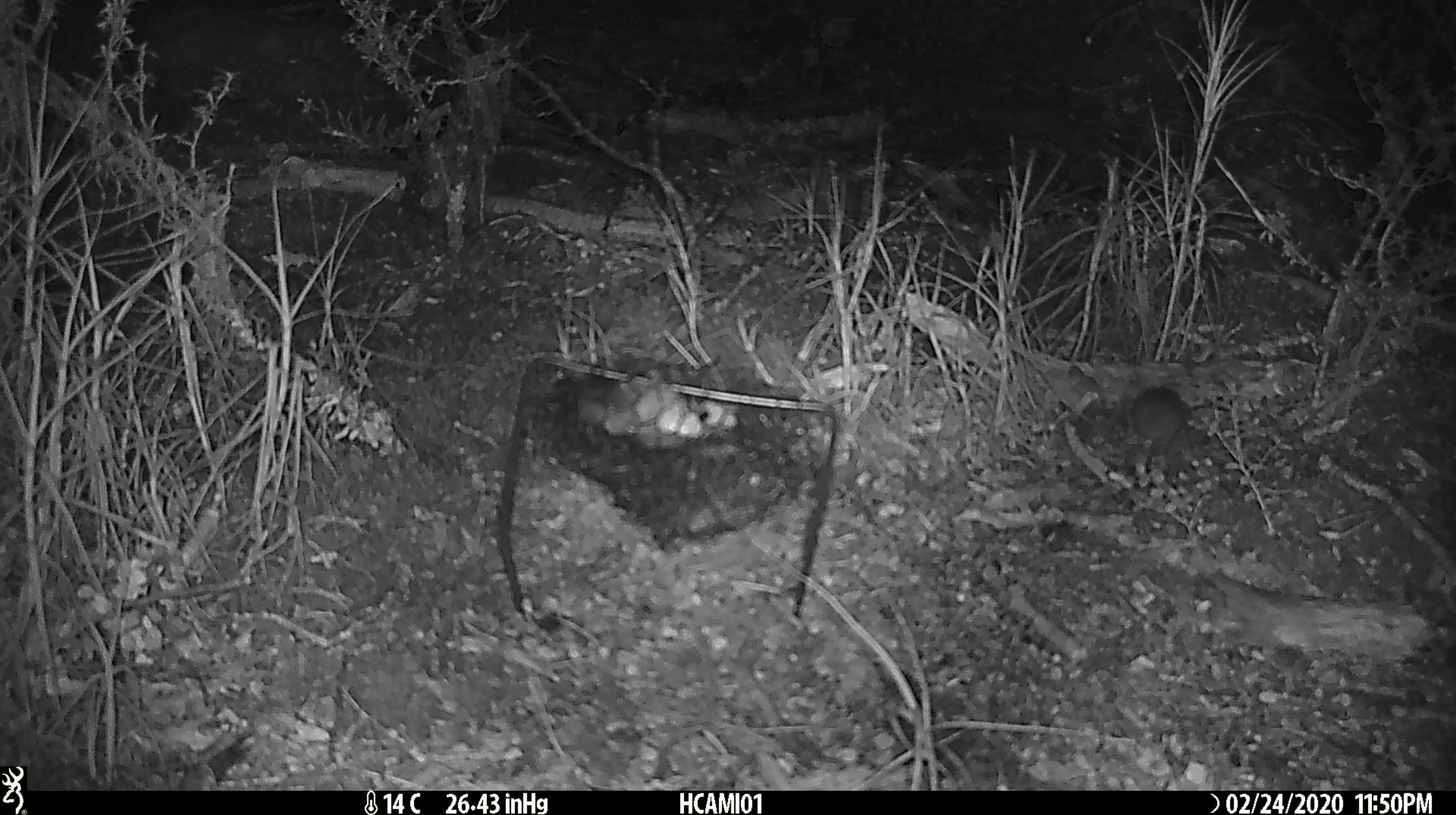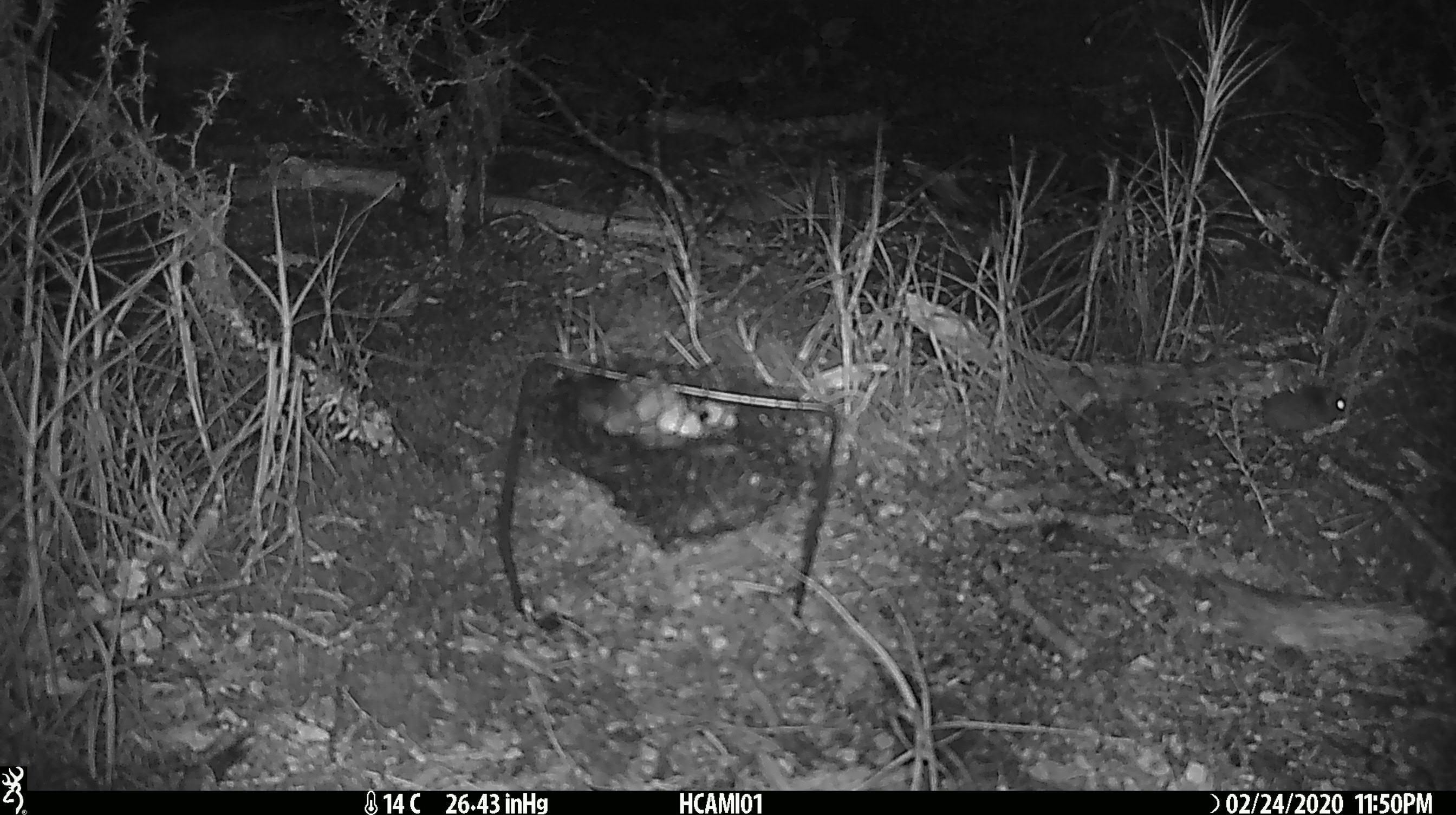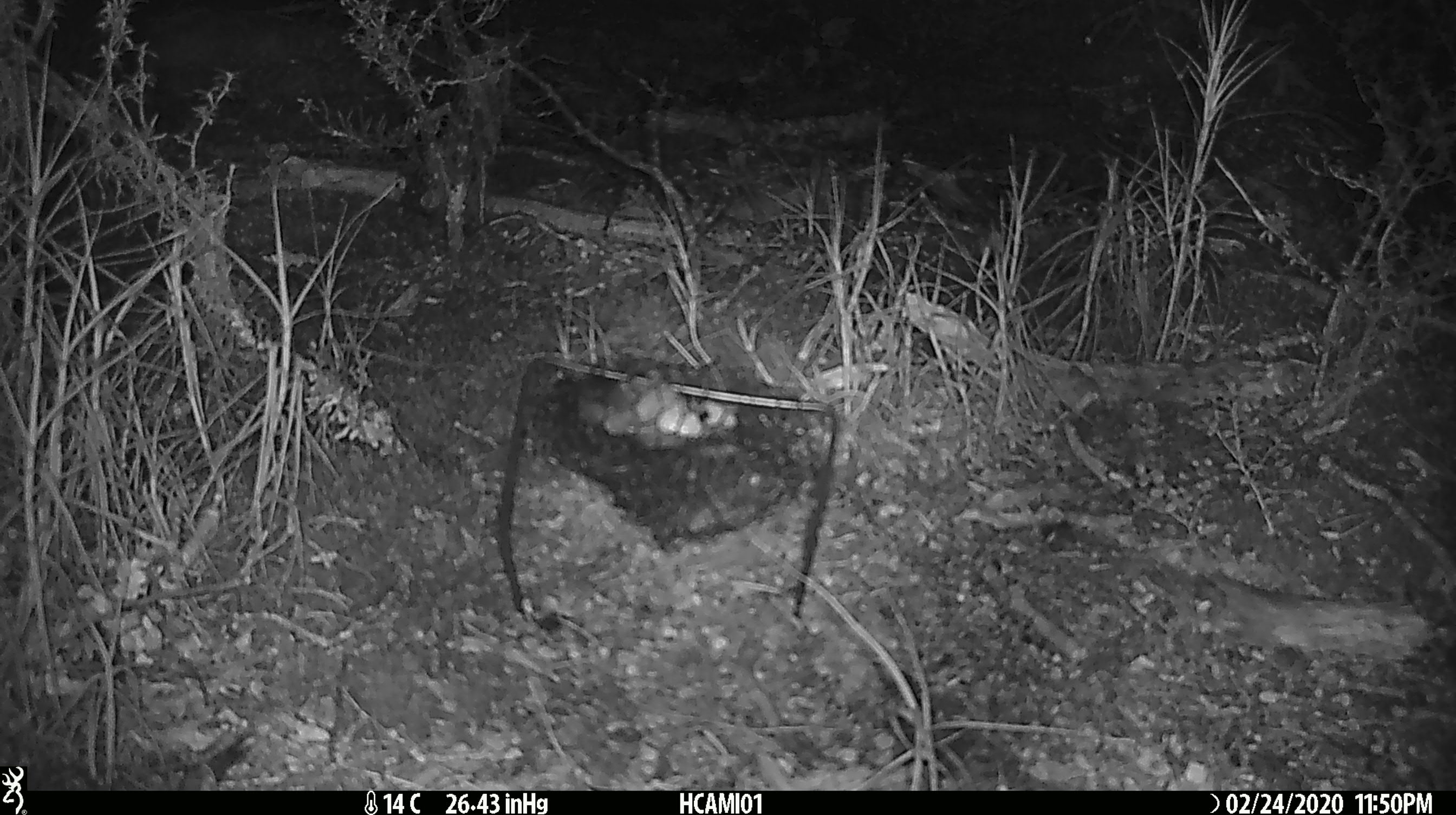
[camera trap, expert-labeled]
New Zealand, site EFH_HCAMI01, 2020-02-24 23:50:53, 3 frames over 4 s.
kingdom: Animalia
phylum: Chordata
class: Mammalia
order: Rodentia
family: Muridae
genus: Mus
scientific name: Mus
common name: mouse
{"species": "mouse (Mus)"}